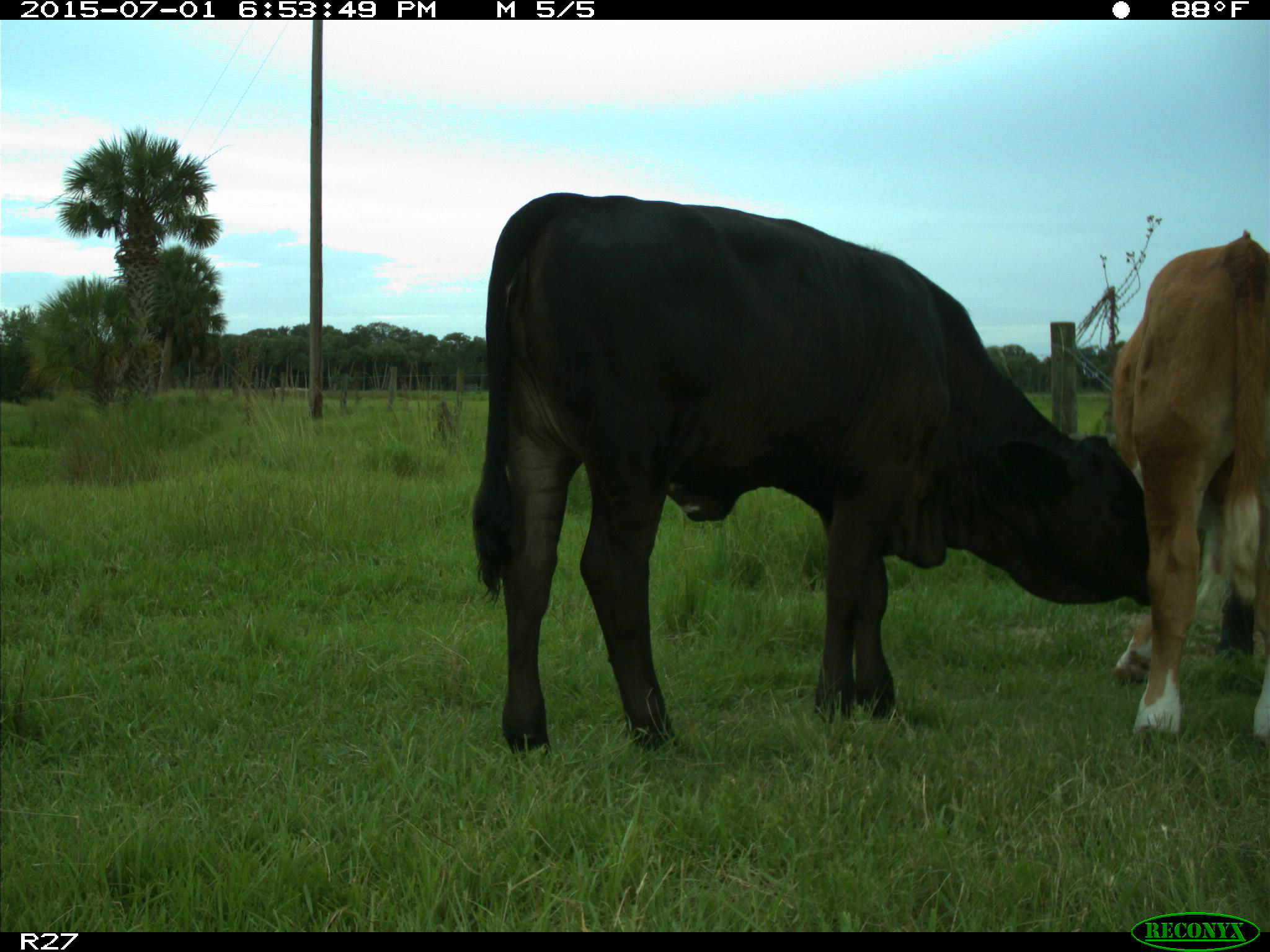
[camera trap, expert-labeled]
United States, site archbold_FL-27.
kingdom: Animalia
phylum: Chordata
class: Mammalia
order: Artiodactyla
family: Bovidae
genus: Bos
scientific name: Bos taurus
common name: domestic cow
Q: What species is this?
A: Bos taurus (domestic cow).